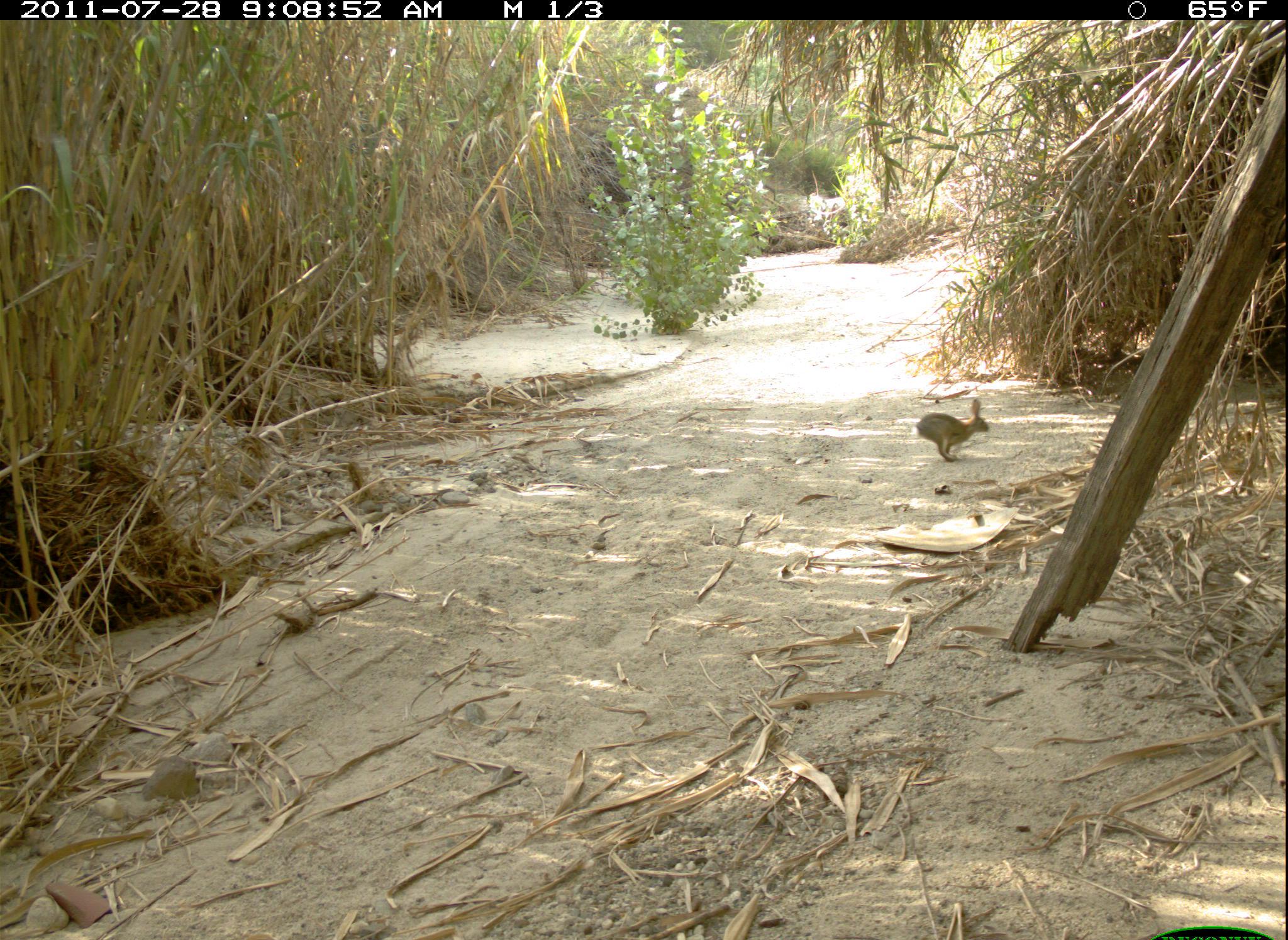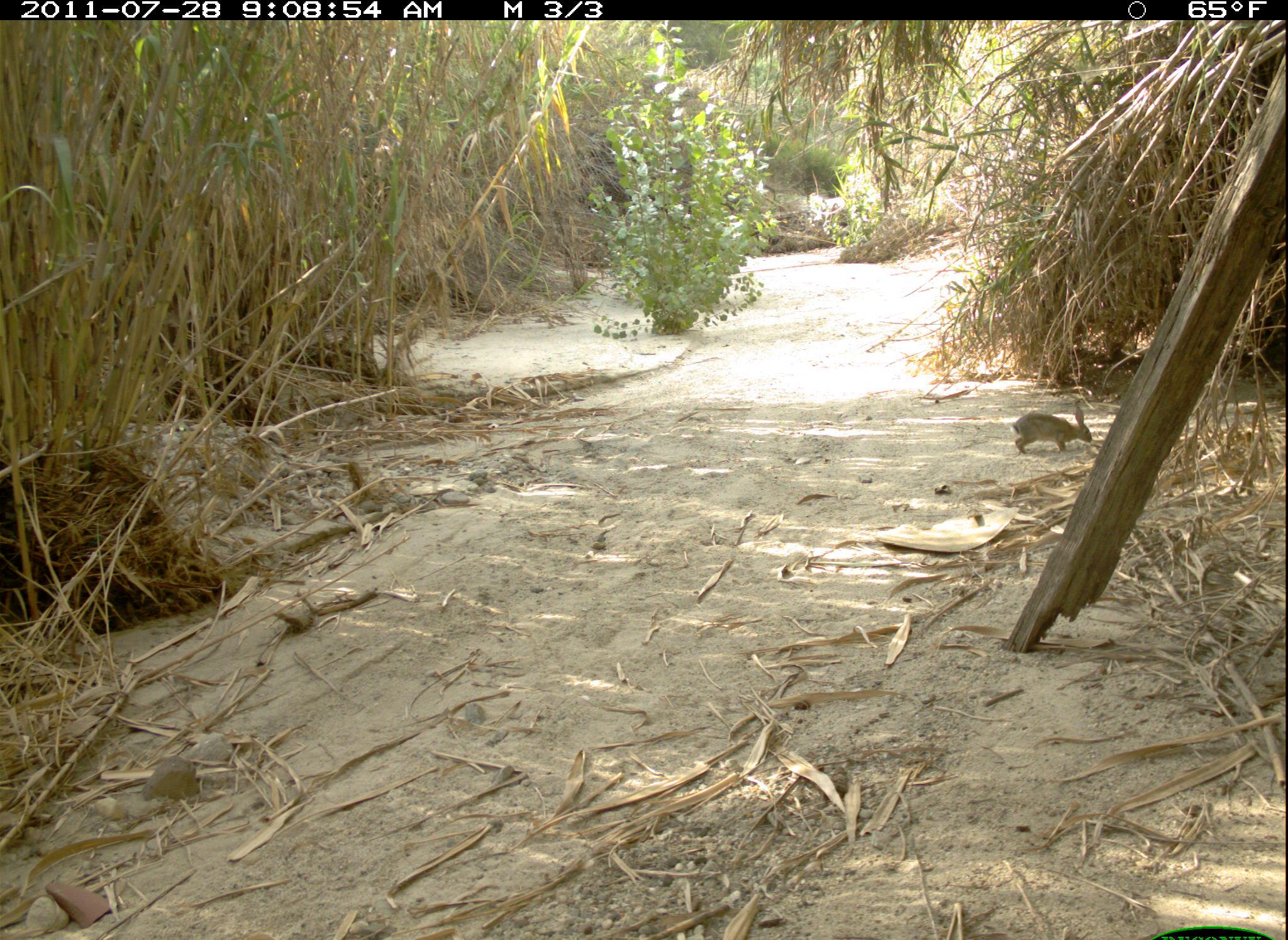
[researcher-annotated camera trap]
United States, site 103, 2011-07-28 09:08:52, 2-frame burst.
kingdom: Animalia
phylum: Chordata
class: Mammalia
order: Lagomorpha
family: Leporidae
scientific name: Leporidae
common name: rabbits and hares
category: rabbit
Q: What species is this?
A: Rabbit (rabbits and hares) (Leporidae).